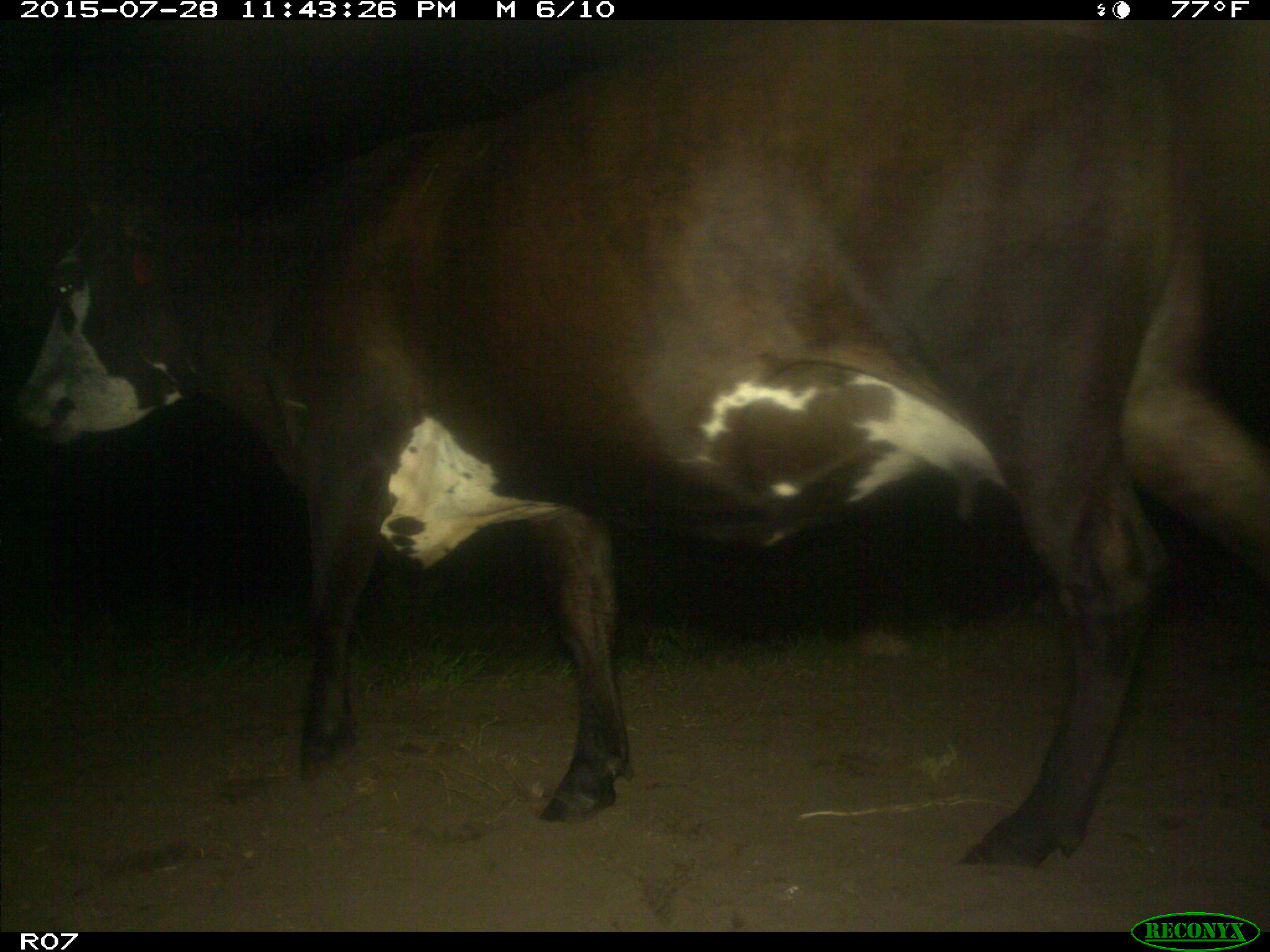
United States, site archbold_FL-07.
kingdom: Animalia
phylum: Chordata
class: Mammalia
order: Artiodactyla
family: Bovidae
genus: Bos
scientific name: Bos taurus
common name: domestic cow